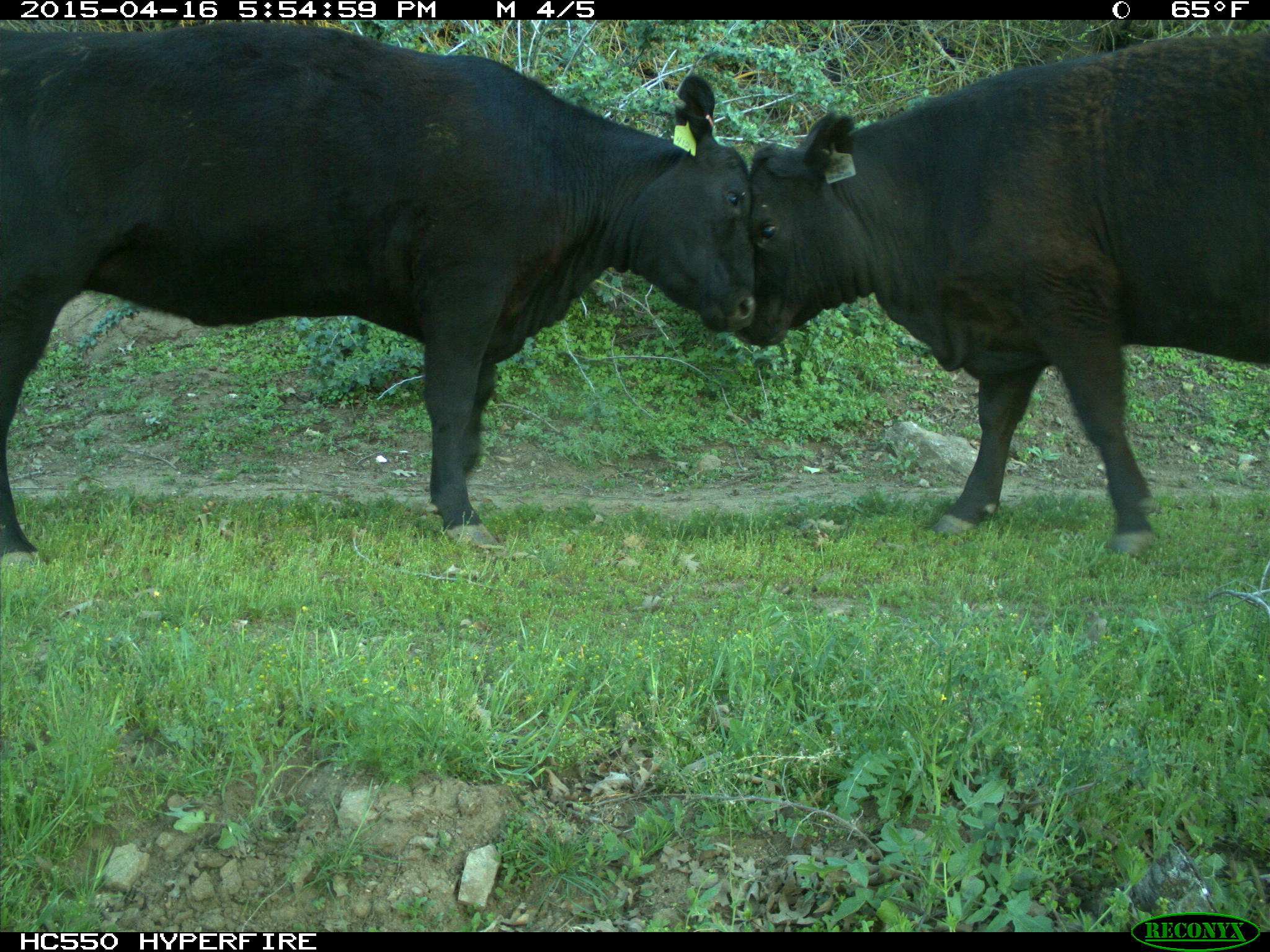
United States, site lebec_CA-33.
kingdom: Animalia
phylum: Chordata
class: Mammalia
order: Artiodactyla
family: Bovidae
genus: Bos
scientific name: Bos taurus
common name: domestic cow